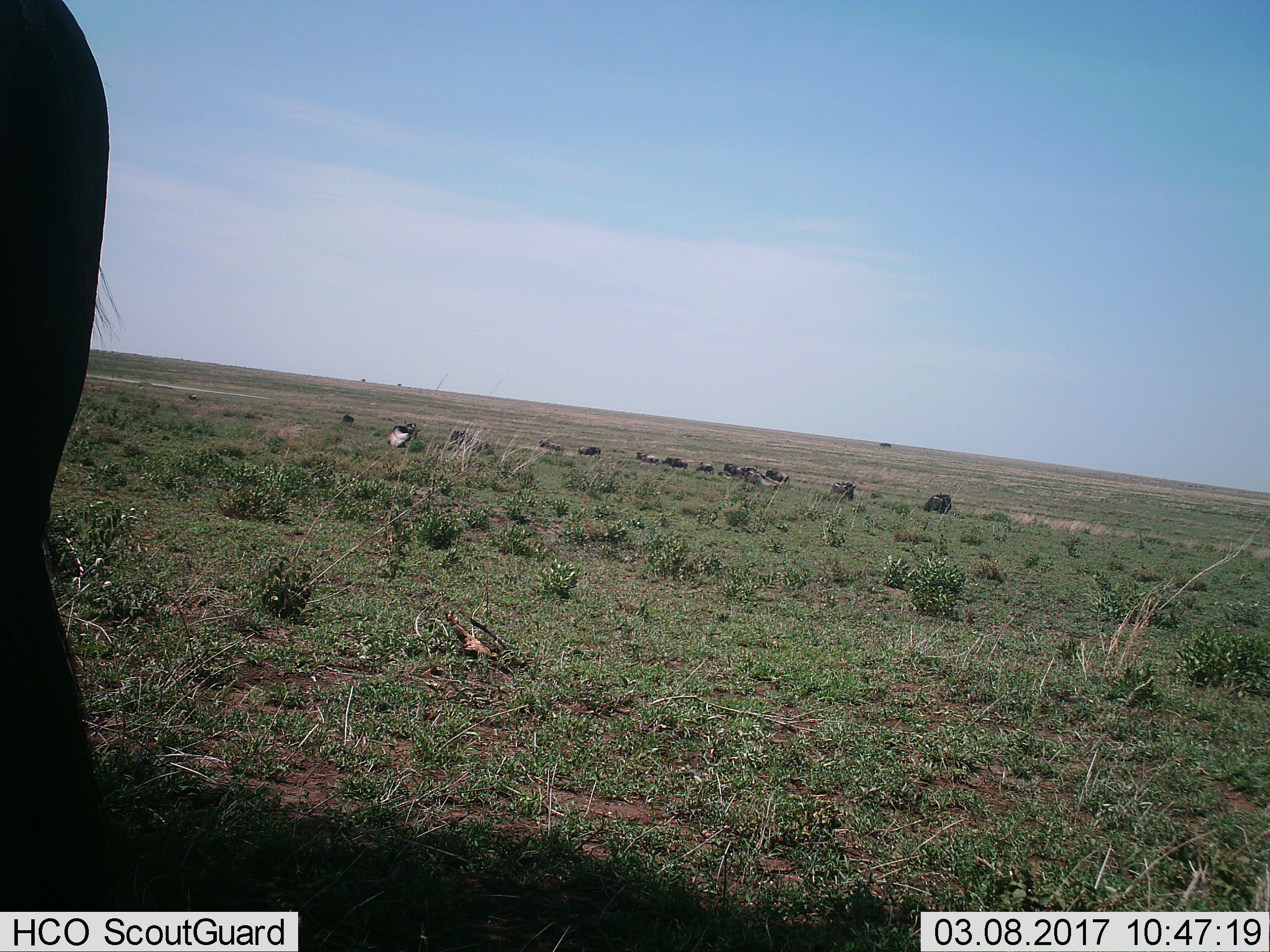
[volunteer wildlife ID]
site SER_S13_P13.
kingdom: Animalia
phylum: Chordata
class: Mammalia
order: Artiodactyla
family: Bovidae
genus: Connochaetes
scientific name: Connochaetes taurinus taurinus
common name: blue wildebeest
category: wildebeestblue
Wildebeestblue (blue wildebeest) (Connochaetes taurinus taurinus), count 11-50. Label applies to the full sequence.